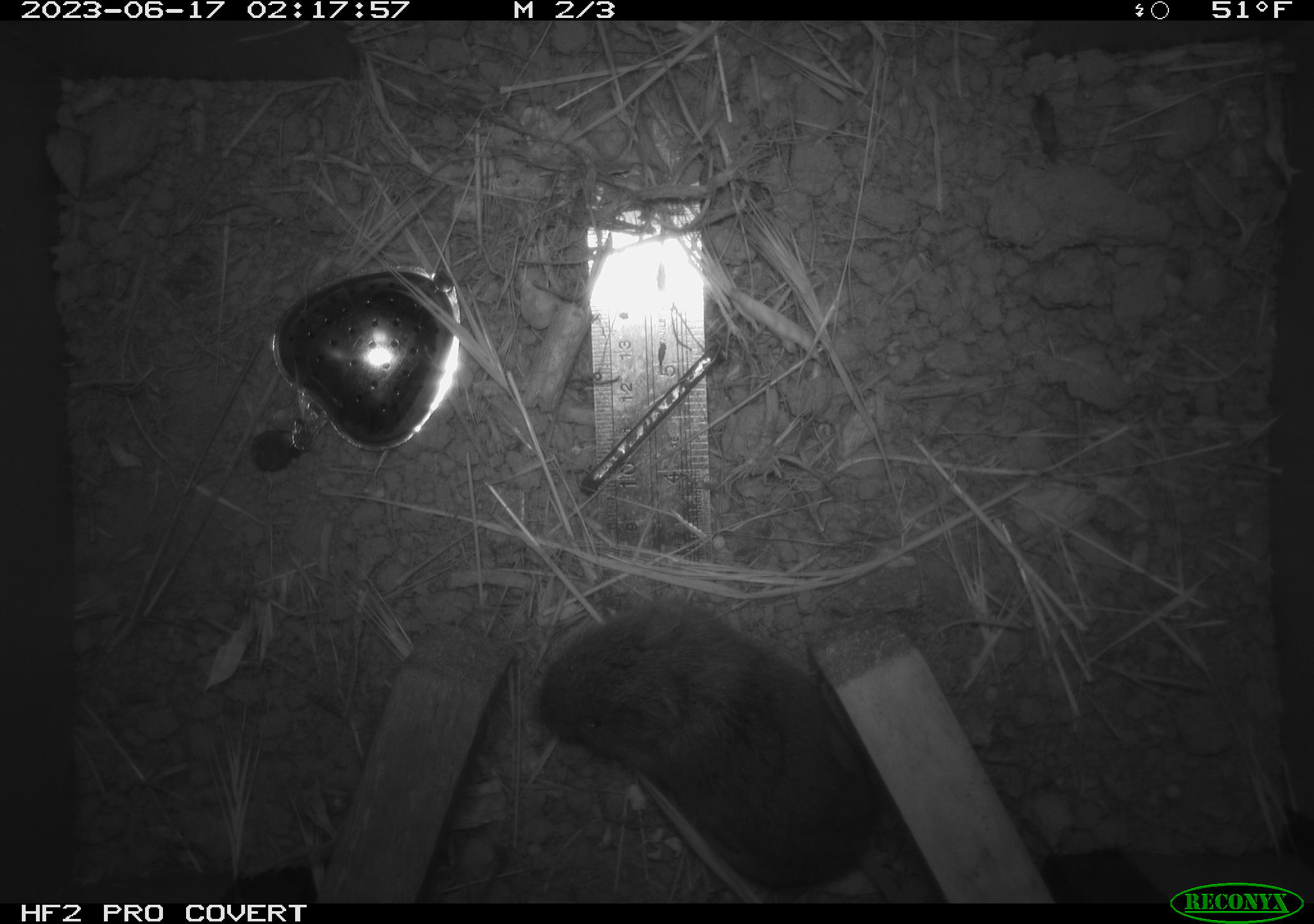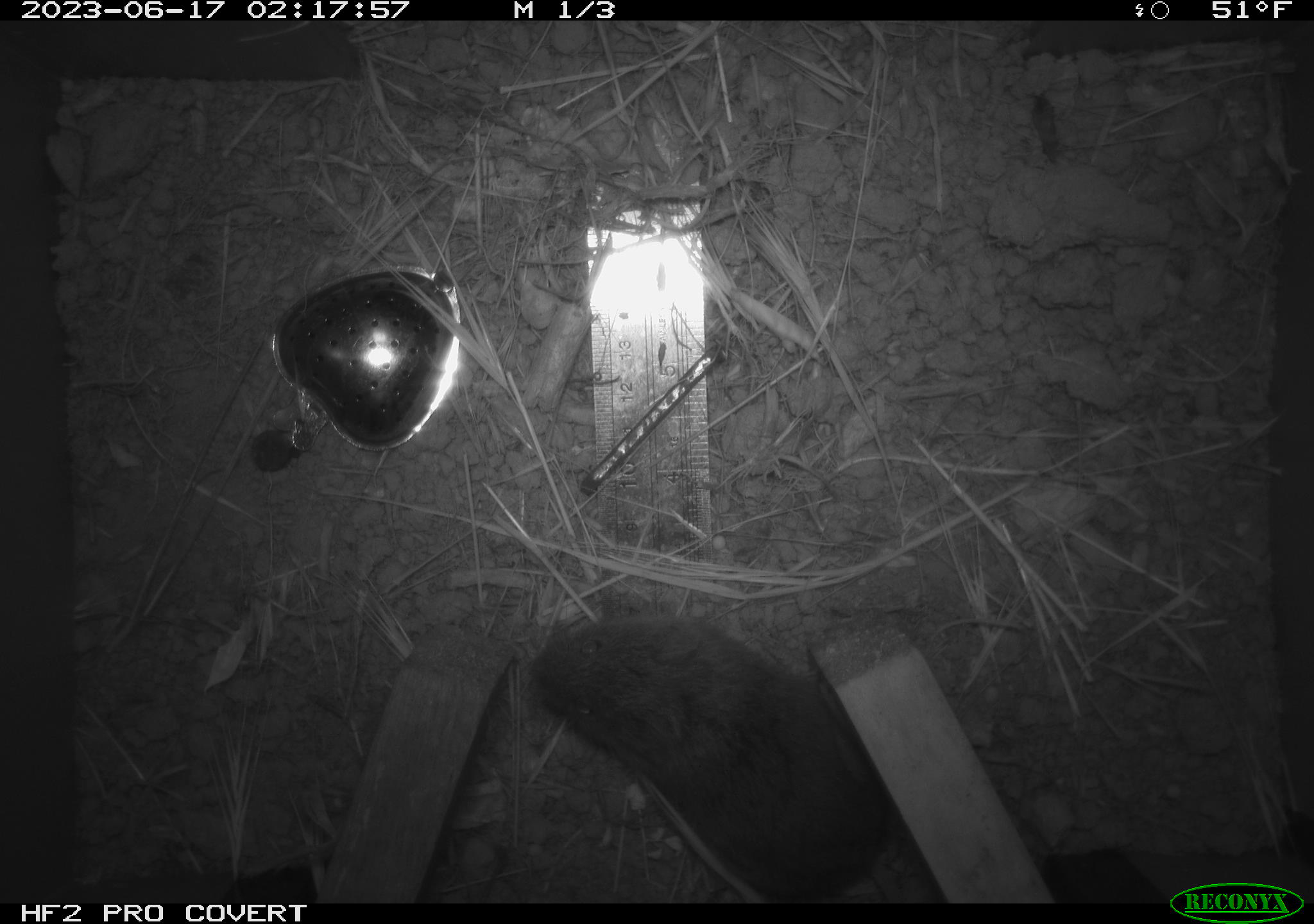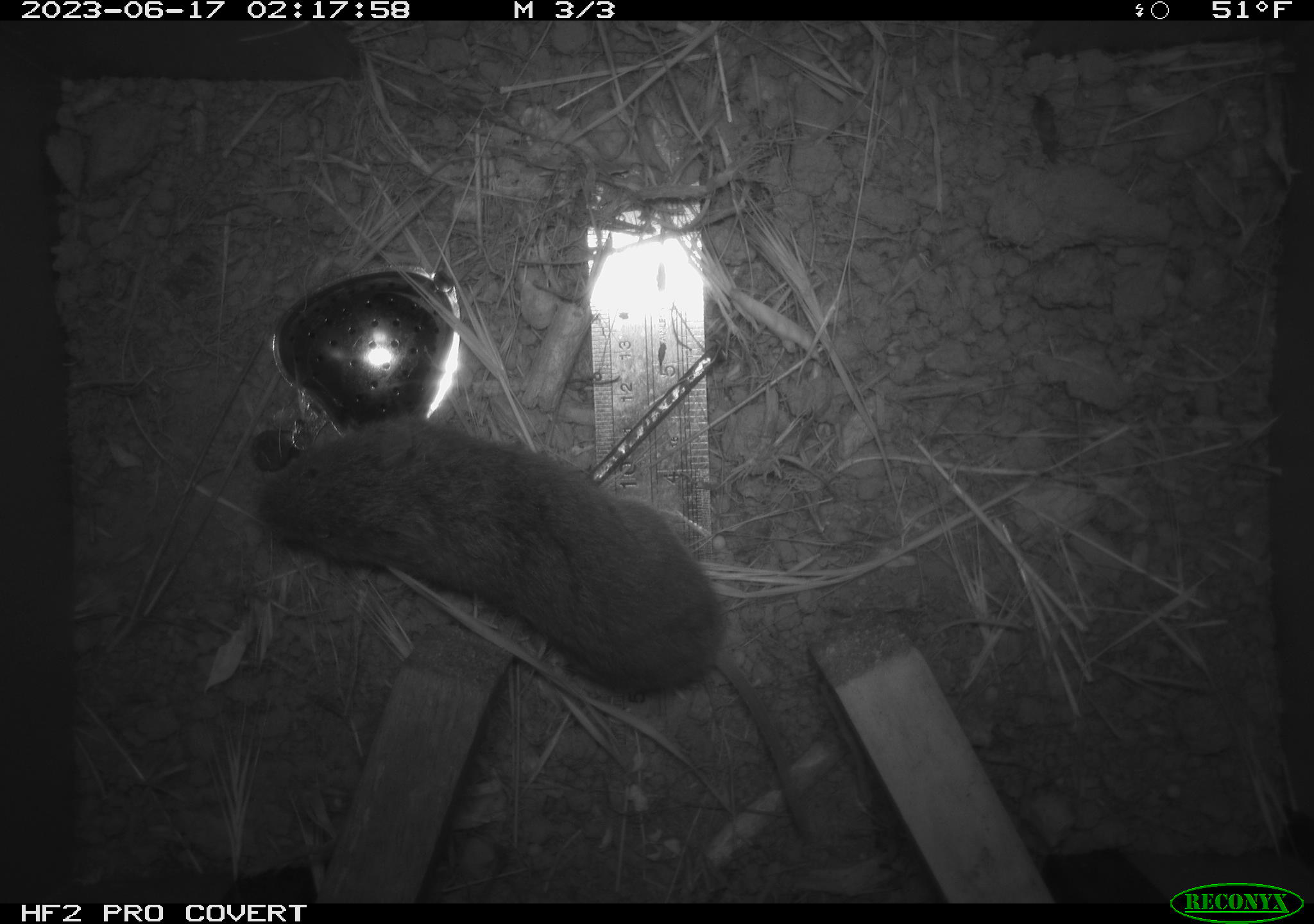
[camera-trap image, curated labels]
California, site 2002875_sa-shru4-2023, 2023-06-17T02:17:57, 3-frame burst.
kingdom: Animalia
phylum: Chordata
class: Mammalia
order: Rodentia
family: Cricetidae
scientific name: Arvicolinae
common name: voles, lemmings, and muskrats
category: arvicolinae subfamily